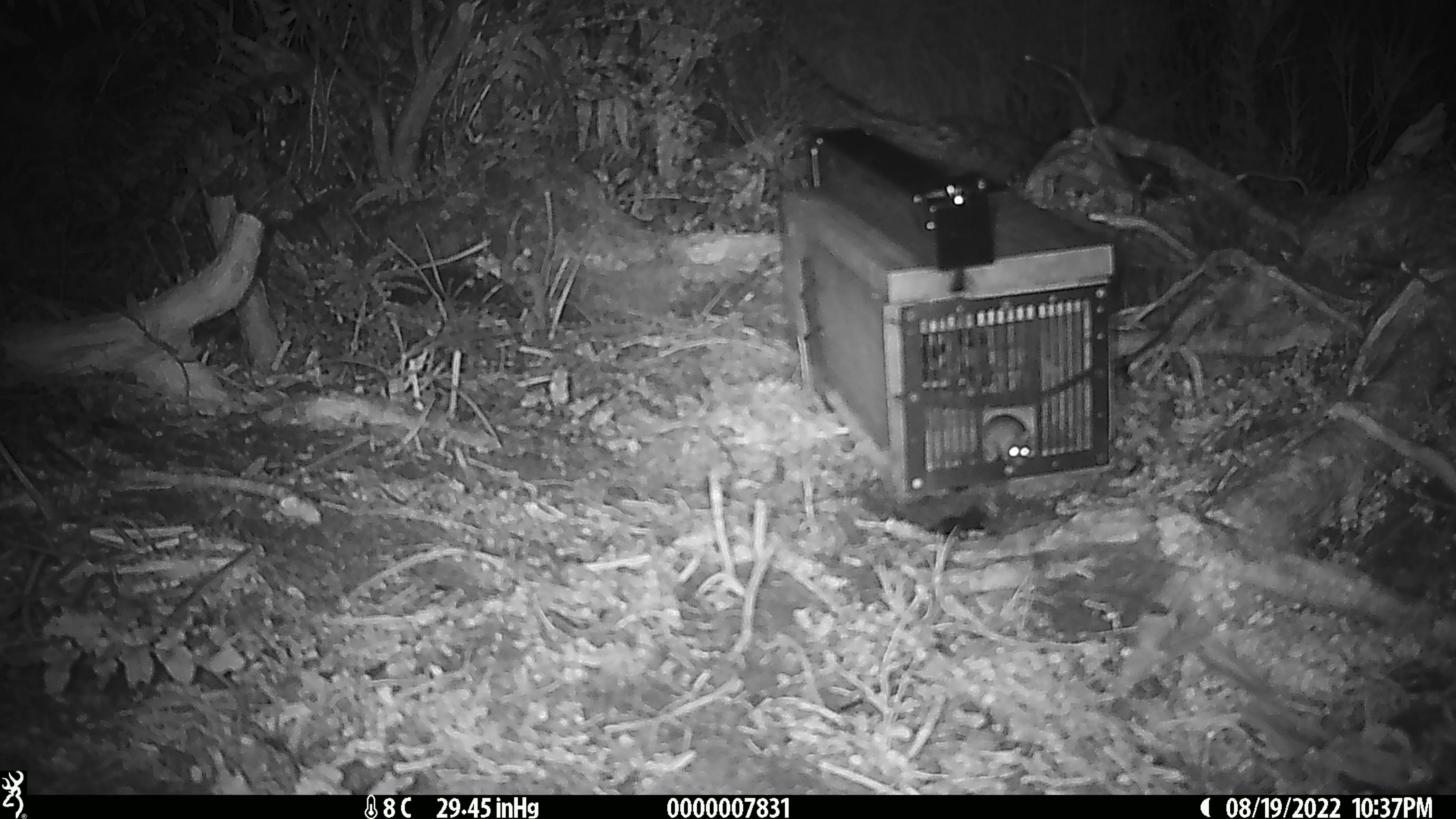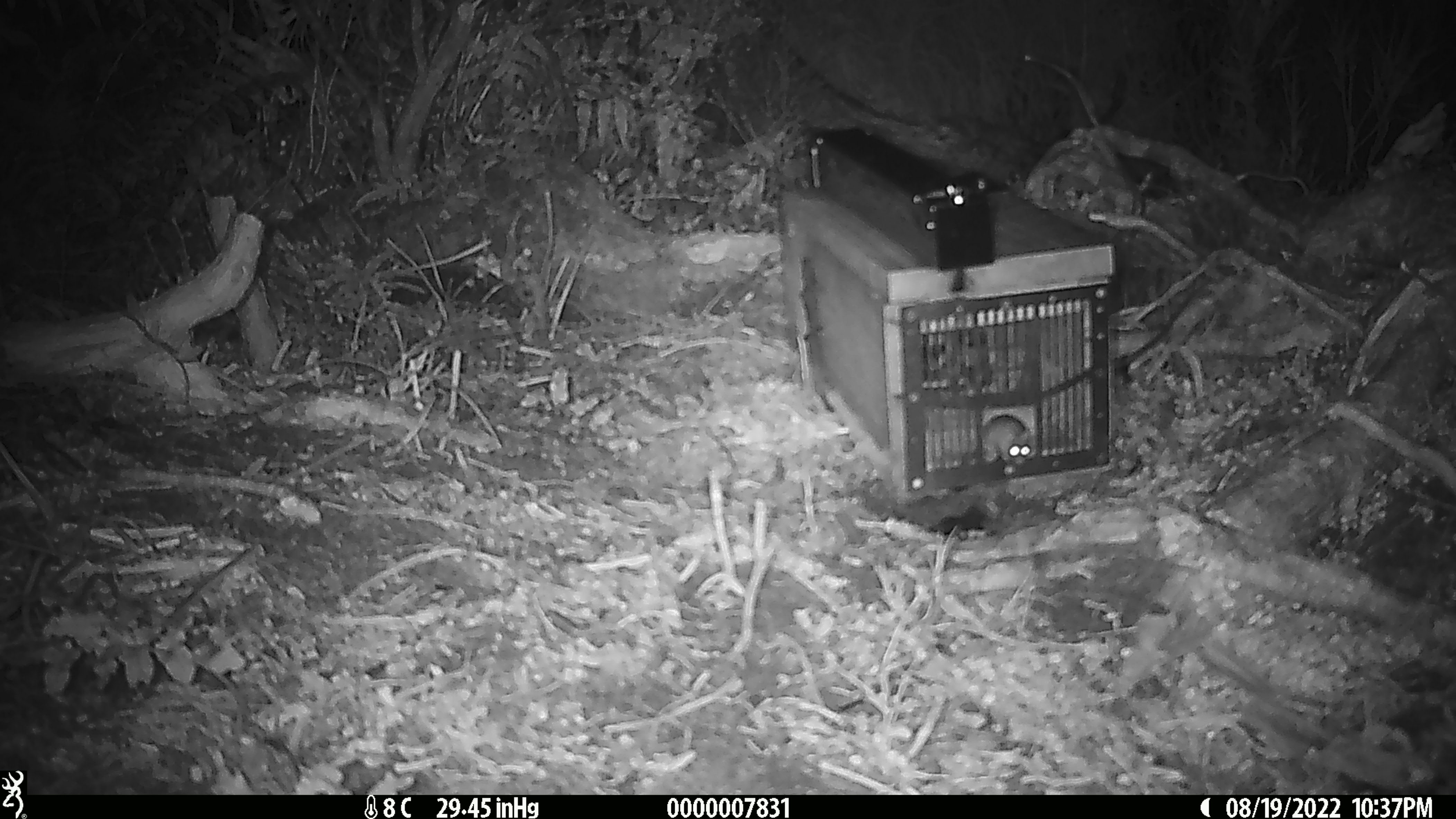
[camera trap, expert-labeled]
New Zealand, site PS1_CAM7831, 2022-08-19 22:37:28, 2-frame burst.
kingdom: Animalia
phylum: Chordata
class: Mammalia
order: Rodentia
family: Muridae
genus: Mus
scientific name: Mus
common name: mouse